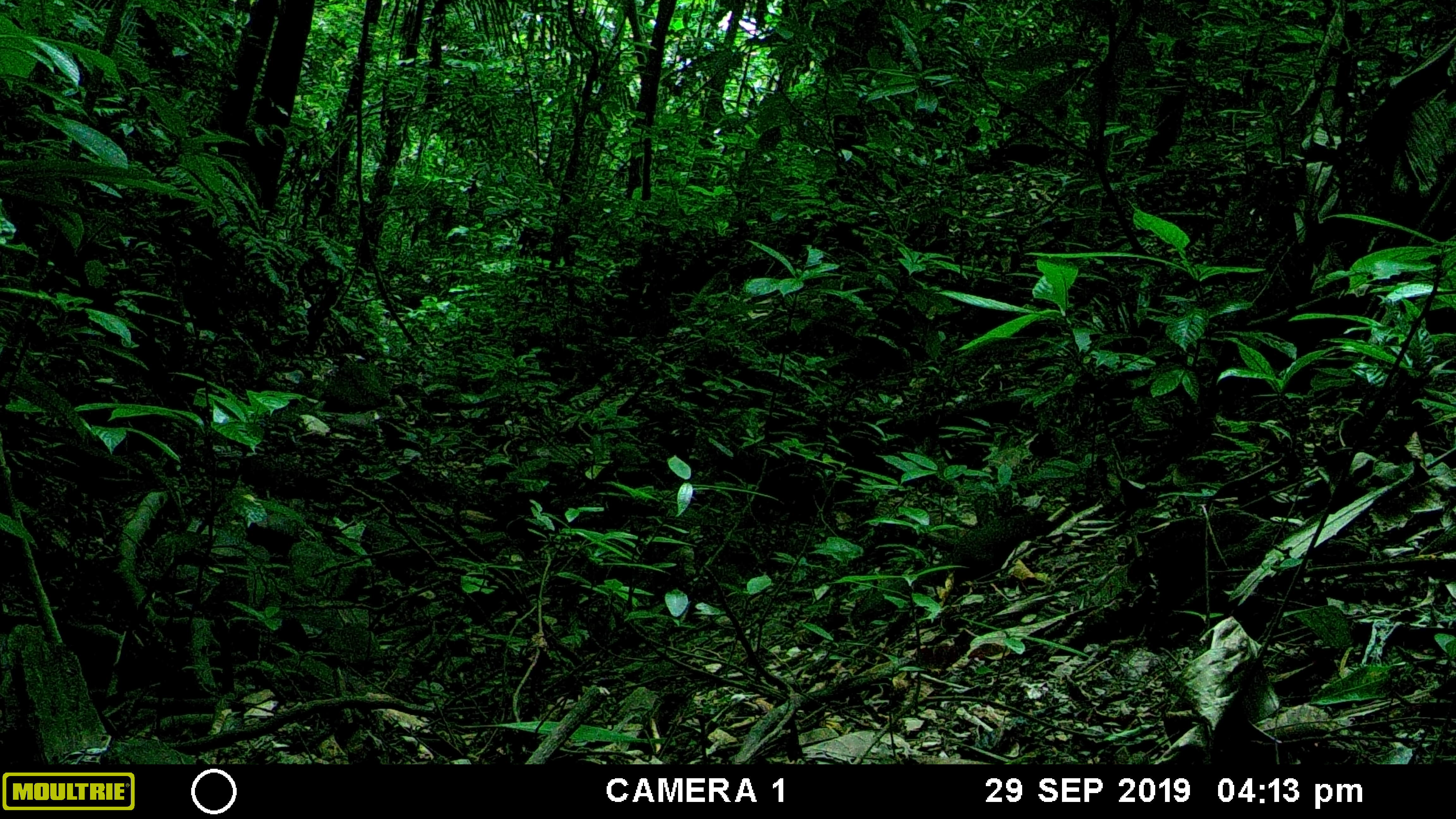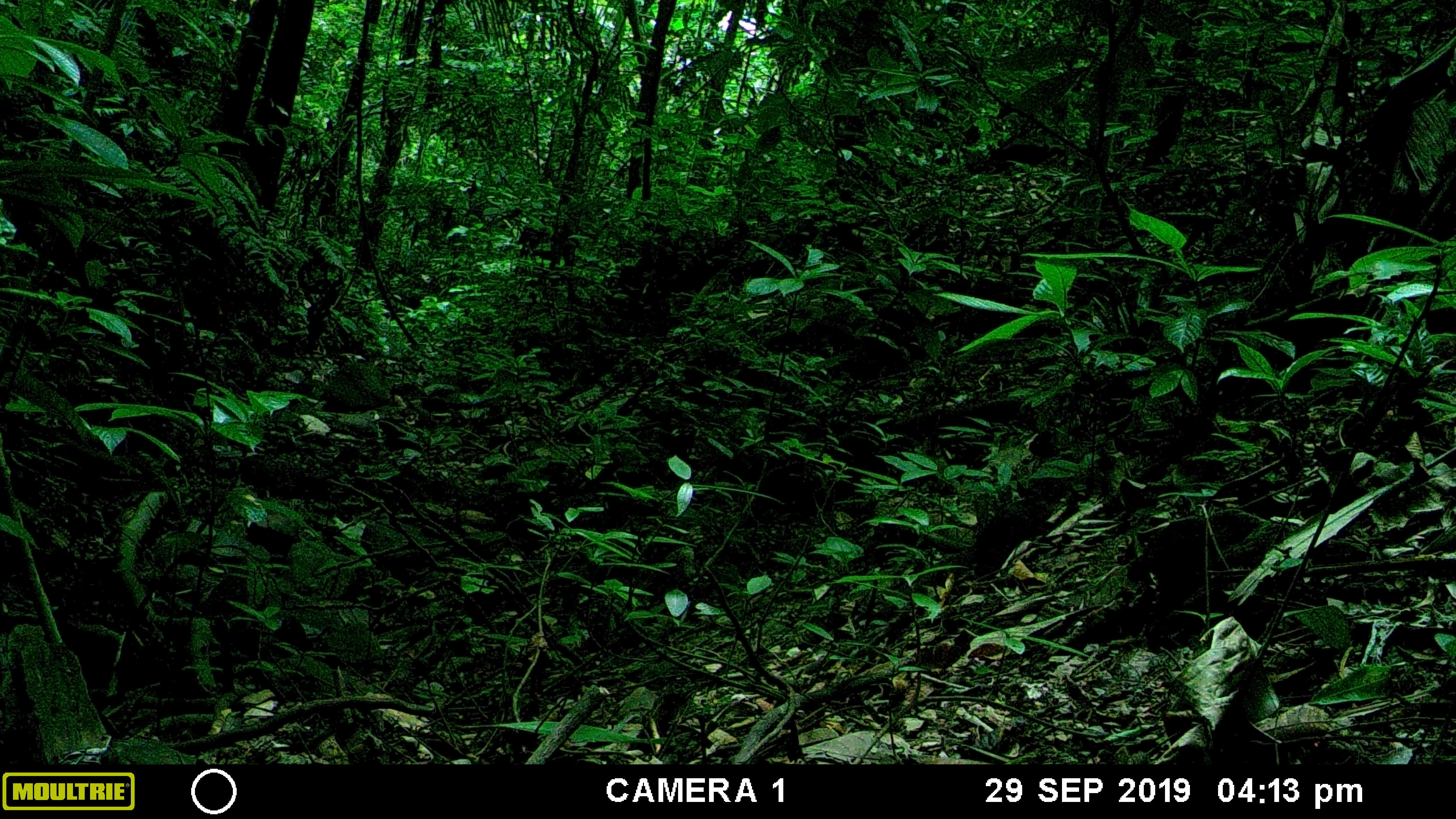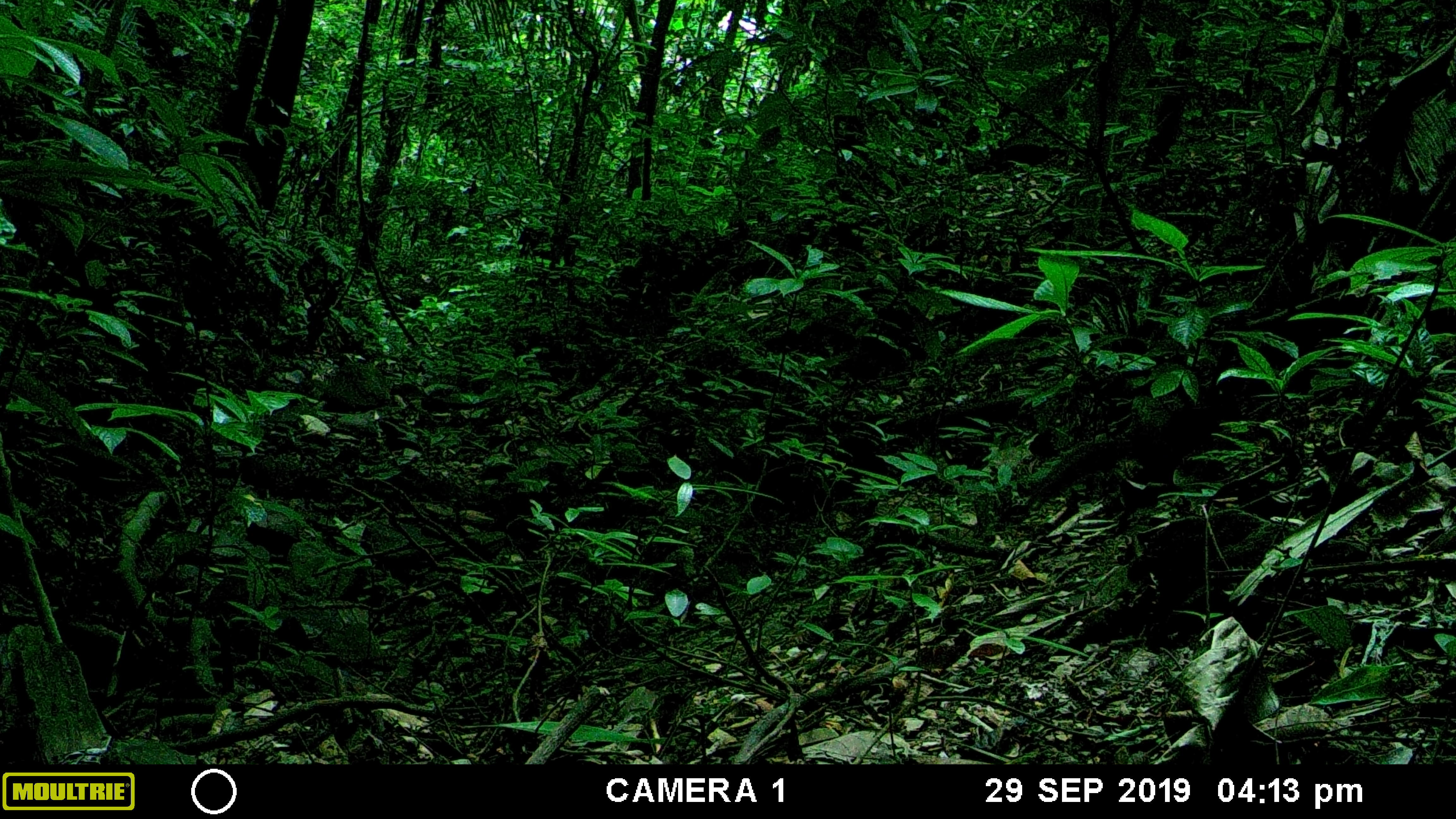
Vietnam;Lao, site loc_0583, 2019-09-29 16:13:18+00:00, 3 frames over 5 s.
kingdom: Animalia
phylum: Chordata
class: Mammalia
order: Rodentia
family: Sciuridae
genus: Sciurus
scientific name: Sciurus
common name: squirrel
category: unidentified squirrel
Unidentified squirrel (squirrel) (Sciurus). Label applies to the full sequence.